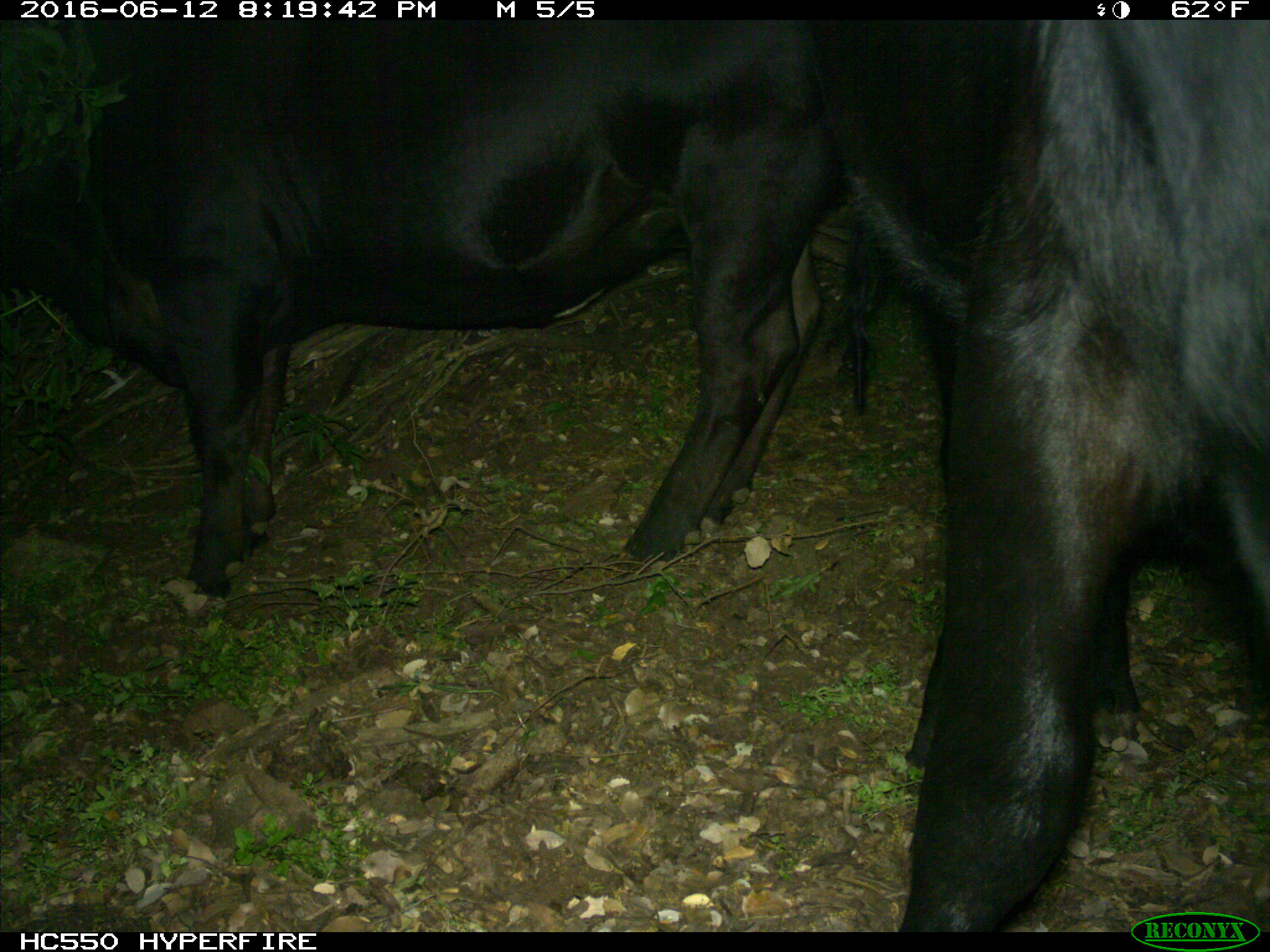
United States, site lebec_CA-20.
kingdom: Animalia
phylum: Chordata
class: Mammalia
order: Artiodactyla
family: Bovidae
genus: Bos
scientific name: Bos taurus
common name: domestic cow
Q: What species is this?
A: Bos taurus (domestic cow).